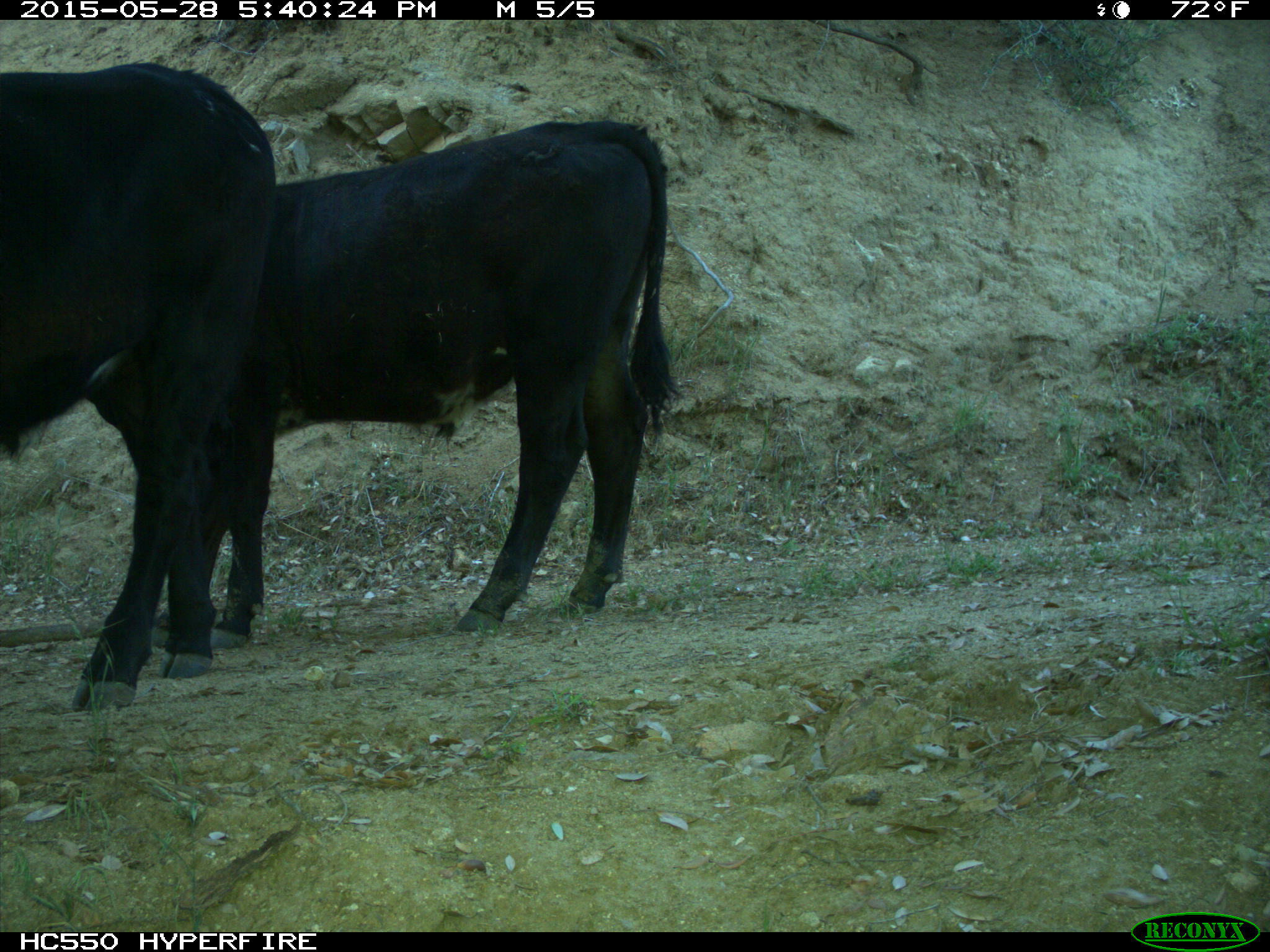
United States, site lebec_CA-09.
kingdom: Animalia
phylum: Chordata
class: Mammalia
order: Artiodactyla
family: Bovidae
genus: Bos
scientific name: Bos taurus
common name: domestic cow